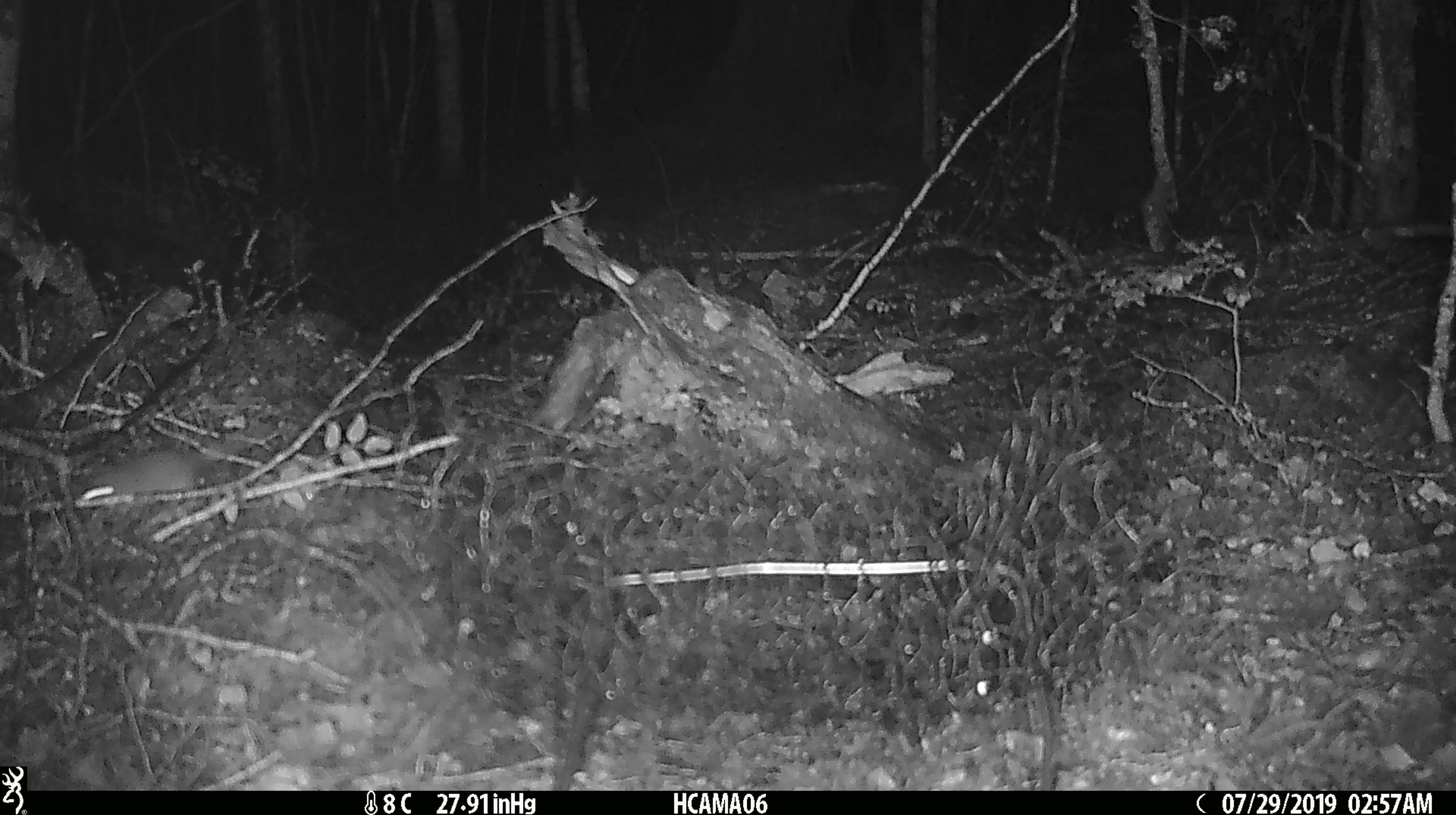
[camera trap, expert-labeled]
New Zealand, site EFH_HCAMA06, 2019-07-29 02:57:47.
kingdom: Animalia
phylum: Chordata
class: Mammalia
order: Rodentia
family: Muridae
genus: Mus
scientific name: Mus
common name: mouse